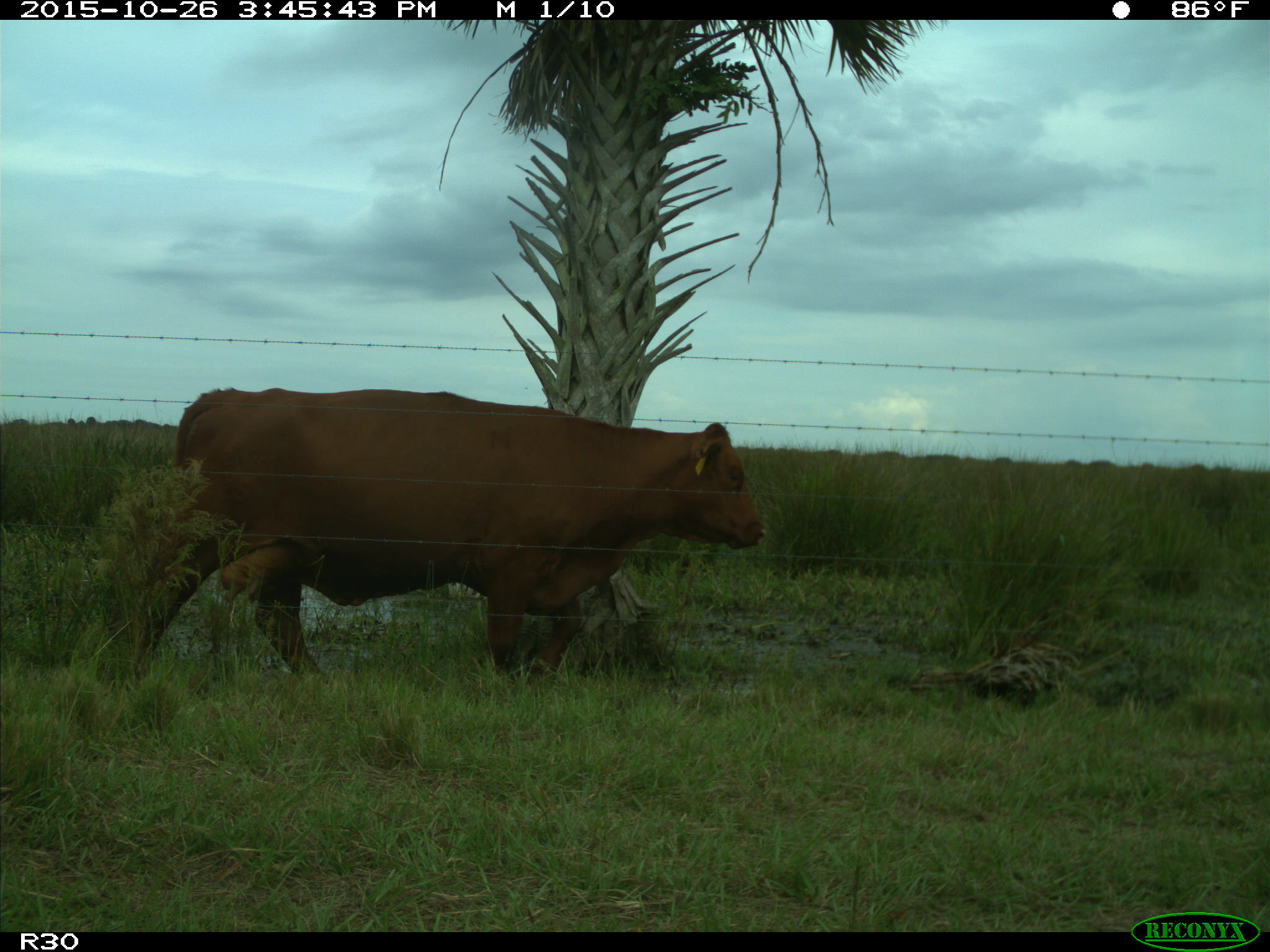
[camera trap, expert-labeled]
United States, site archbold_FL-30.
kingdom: Animalia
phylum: Chordata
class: Mammalia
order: Artiodactyla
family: Bovidae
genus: Bos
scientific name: Bos taurus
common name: domestic cow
Bos taurus (domestic cow).